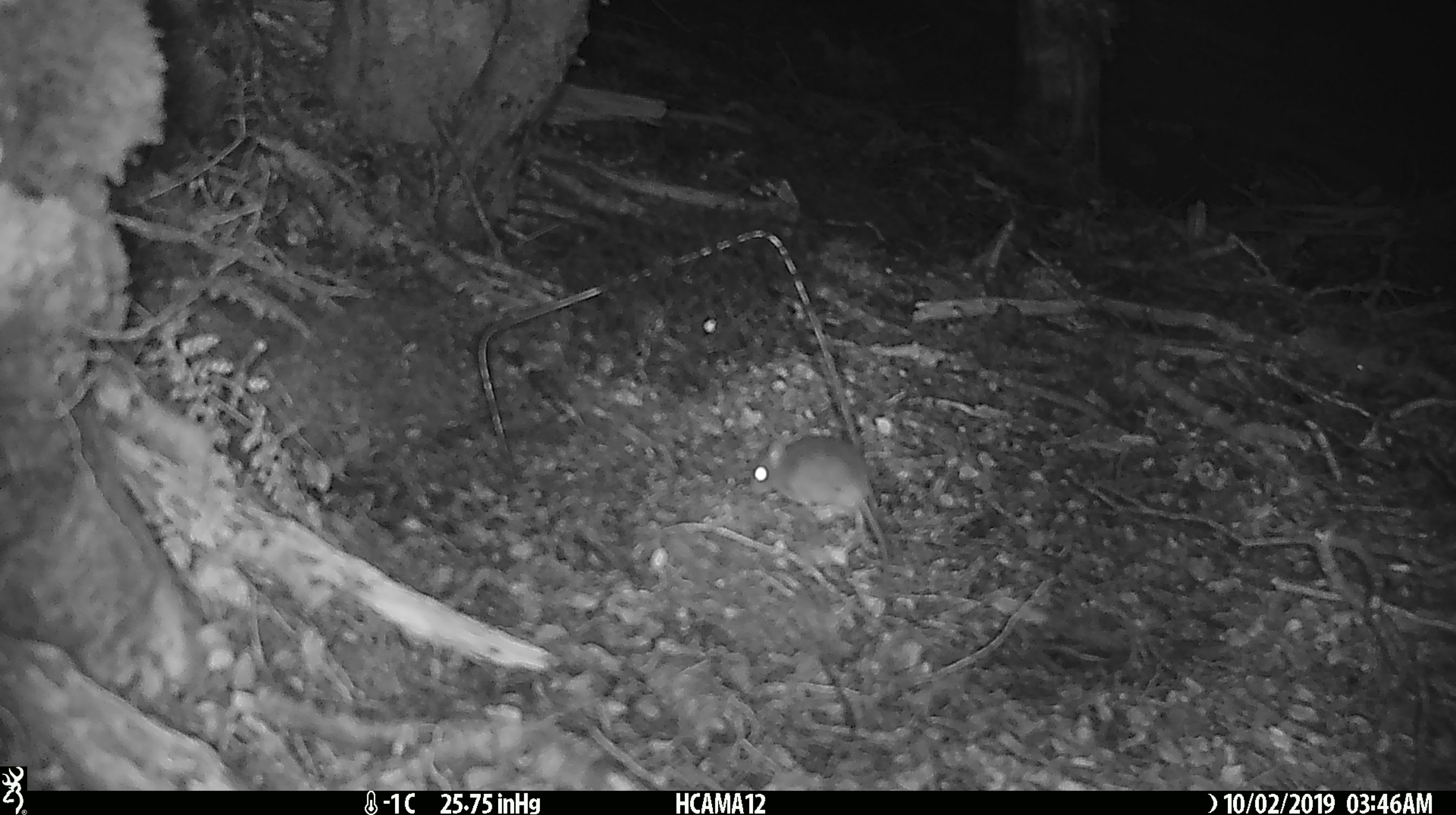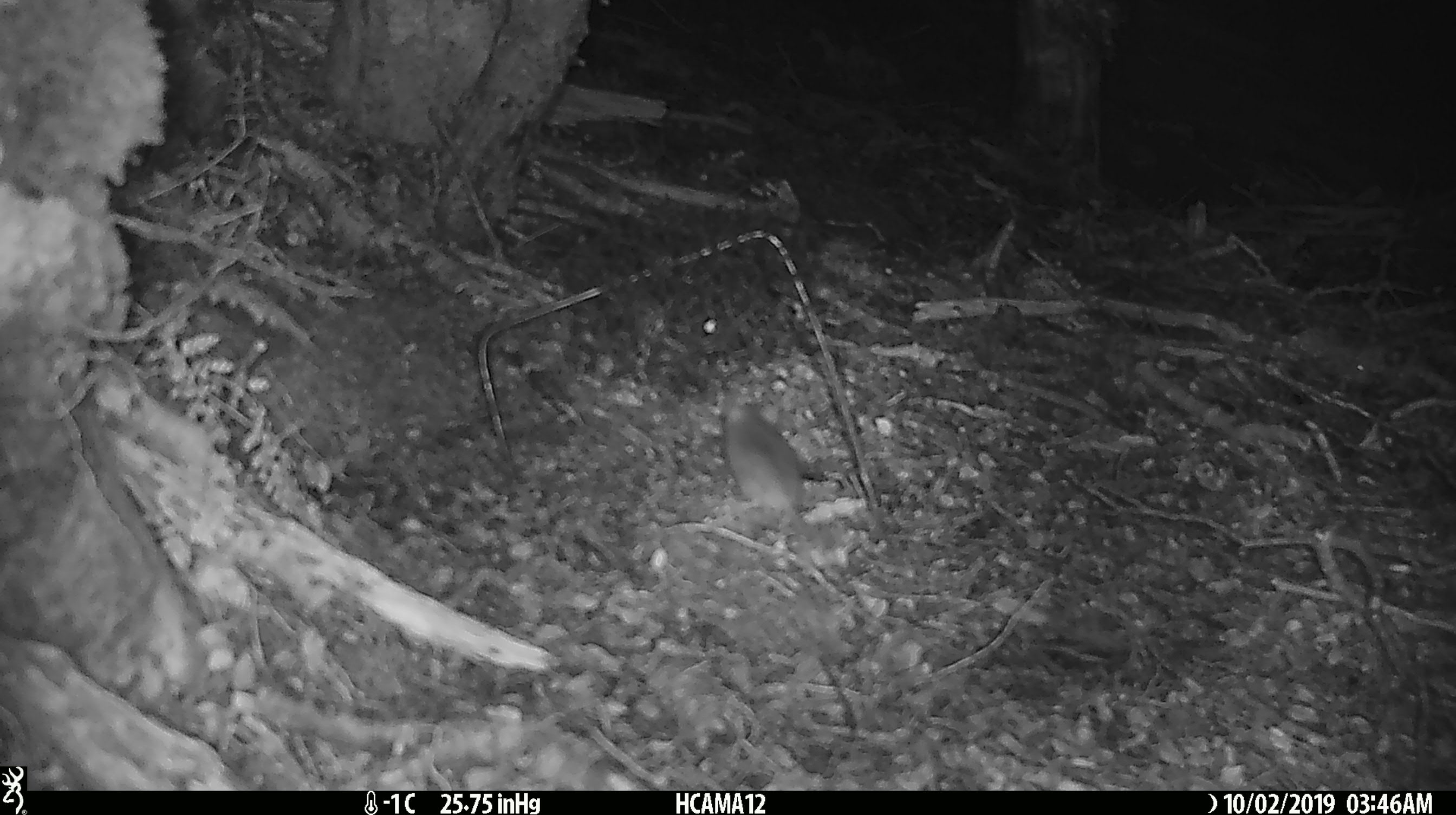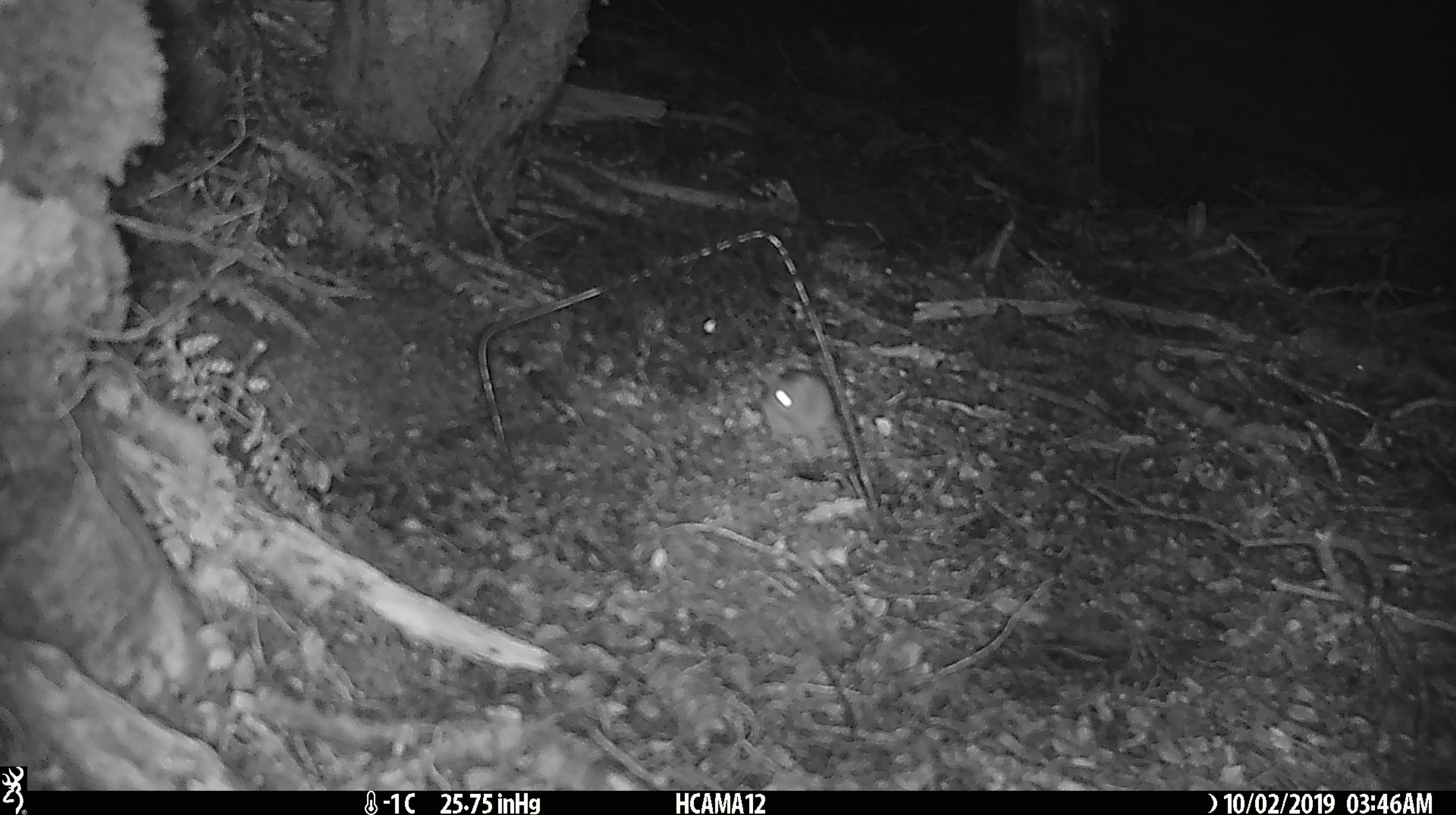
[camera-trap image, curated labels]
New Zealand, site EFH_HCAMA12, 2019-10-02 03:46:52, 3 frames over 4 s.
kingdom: Animalia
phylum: Chordata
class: Mammalia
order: Rodentia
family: Muridae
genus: Mus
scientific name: Mus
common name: mouse